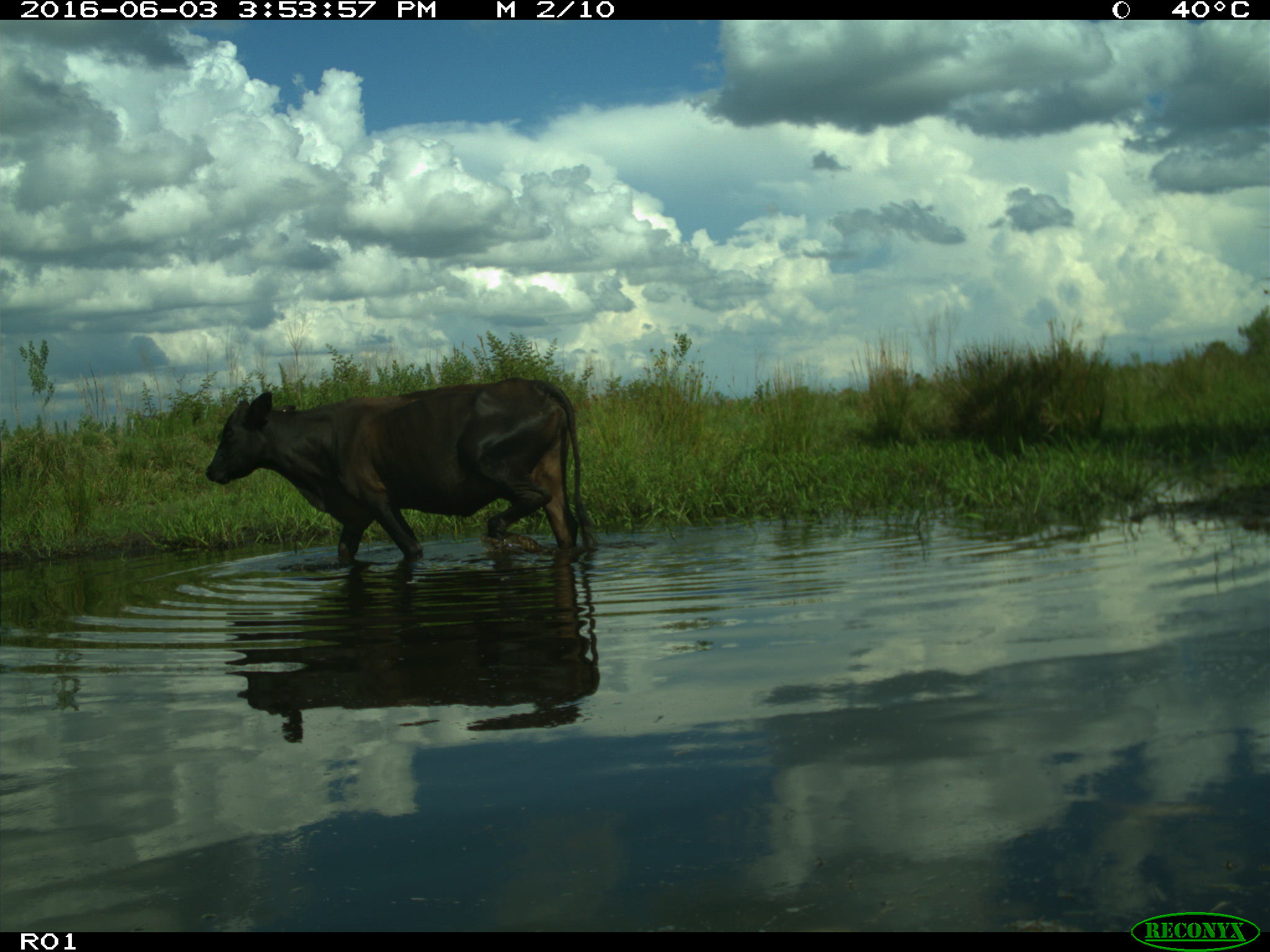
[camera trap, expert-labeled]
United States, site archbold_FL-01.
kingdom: Animalia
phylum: Chordata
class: Mammalia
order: Artiodactyla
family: Bovidae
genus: Bos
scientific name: Bos taurus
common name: domestic cow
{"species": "Bos taurus (domestic cow)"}